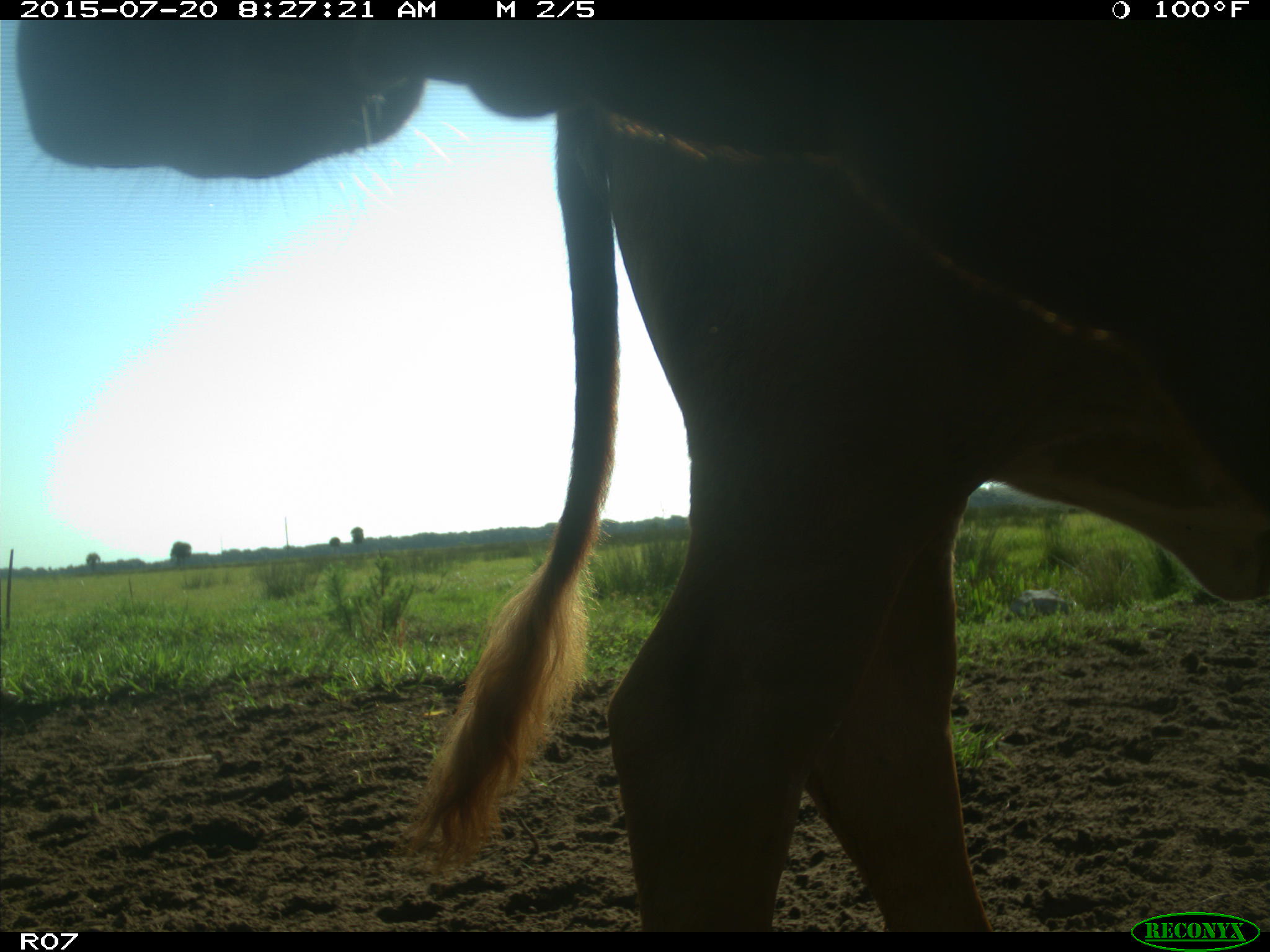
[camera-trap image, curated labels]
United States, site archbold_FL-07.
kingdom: Animalia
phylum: Chordata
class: Mammalia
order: Artiodactyla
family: Bovidae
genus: Bos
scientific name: Bos taurus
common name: domestic cow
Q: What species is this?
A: Bos taurus (domestic cow).